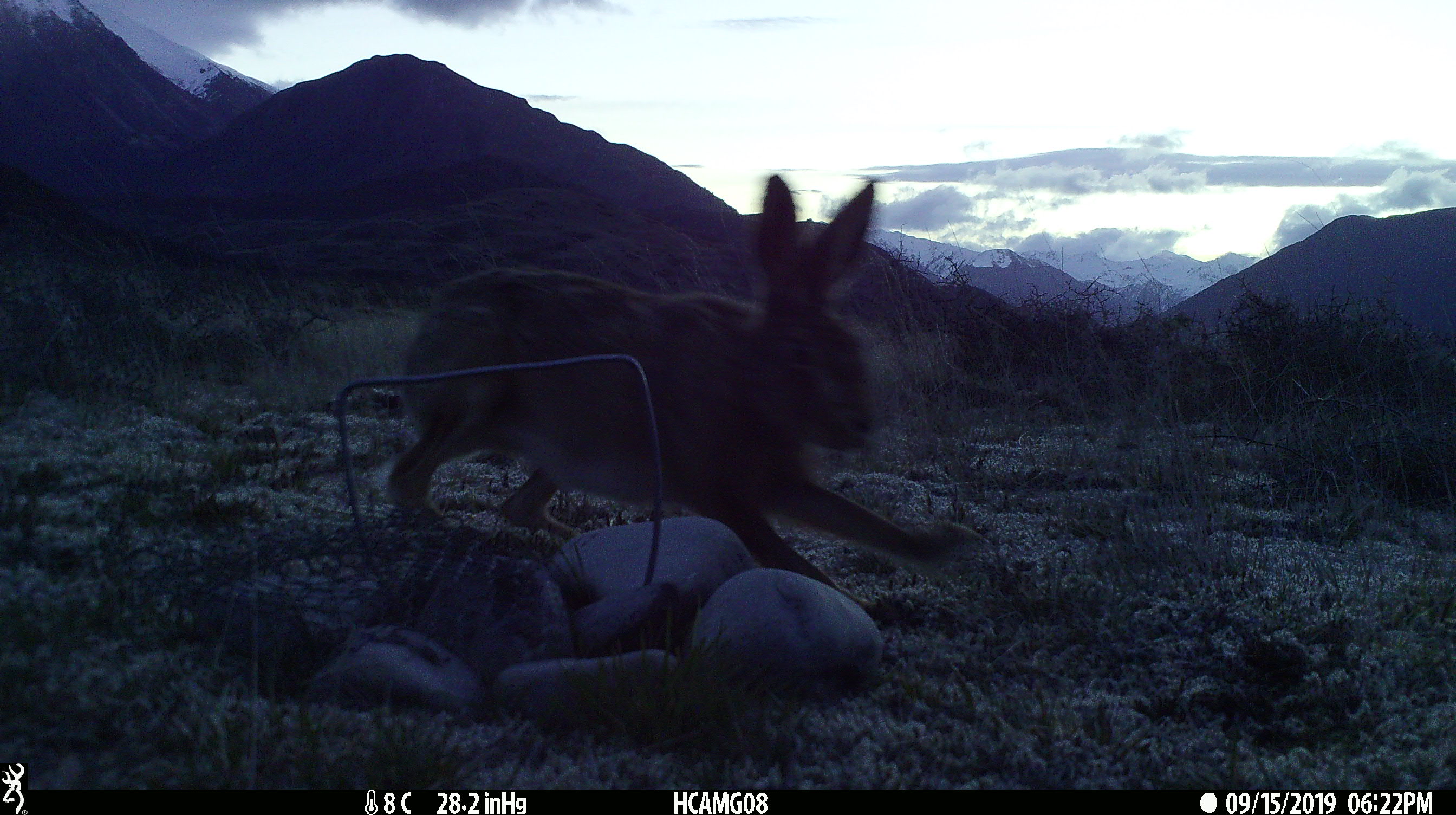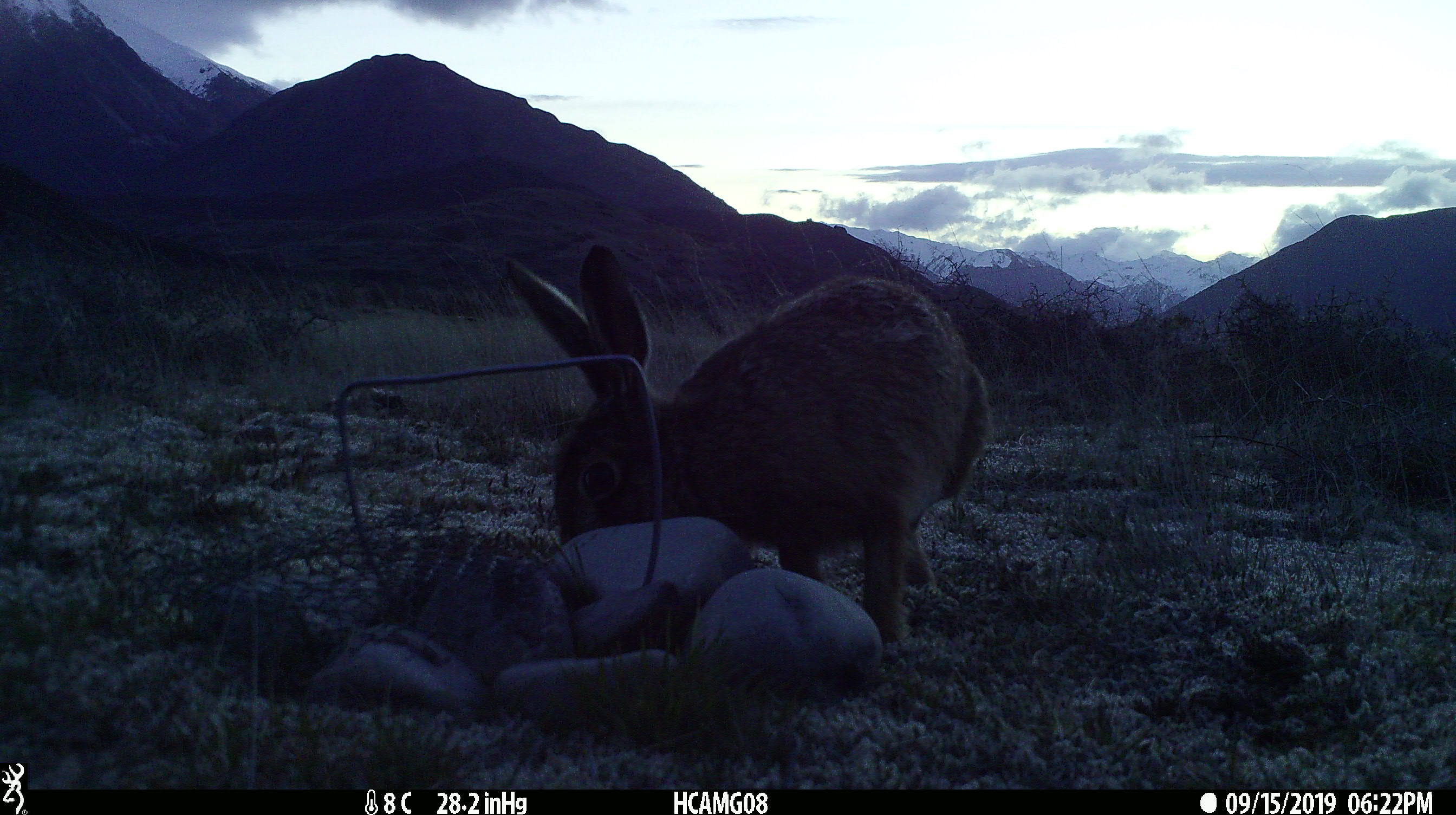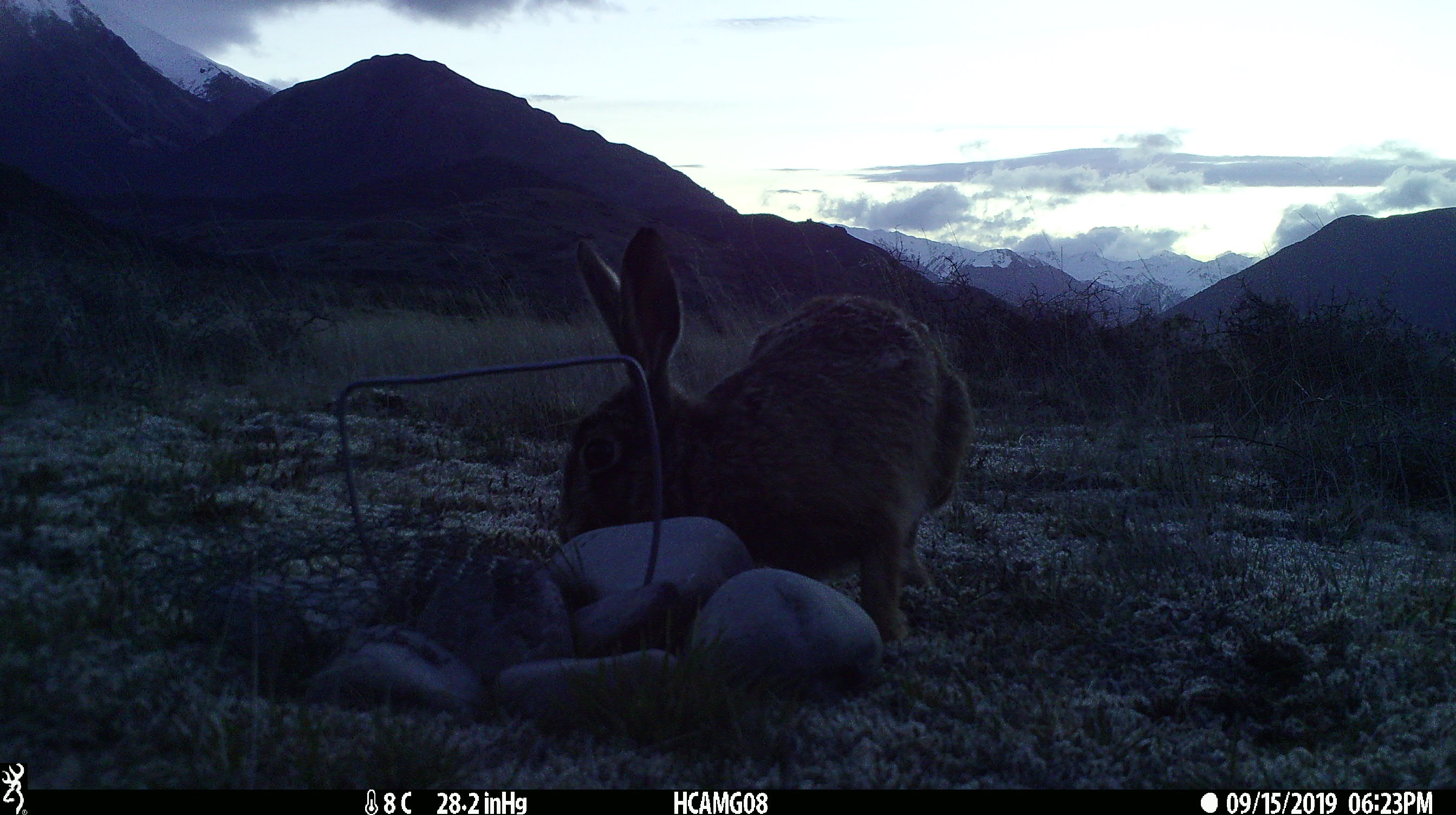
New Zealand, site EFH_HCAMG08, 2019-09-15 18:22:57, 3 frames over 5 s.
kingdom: Animalia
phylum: Chordata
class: Mammalia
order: Lagomorpha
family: Leporidae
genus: Lepus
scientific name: Lepus europaeus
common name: brown hare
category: hare